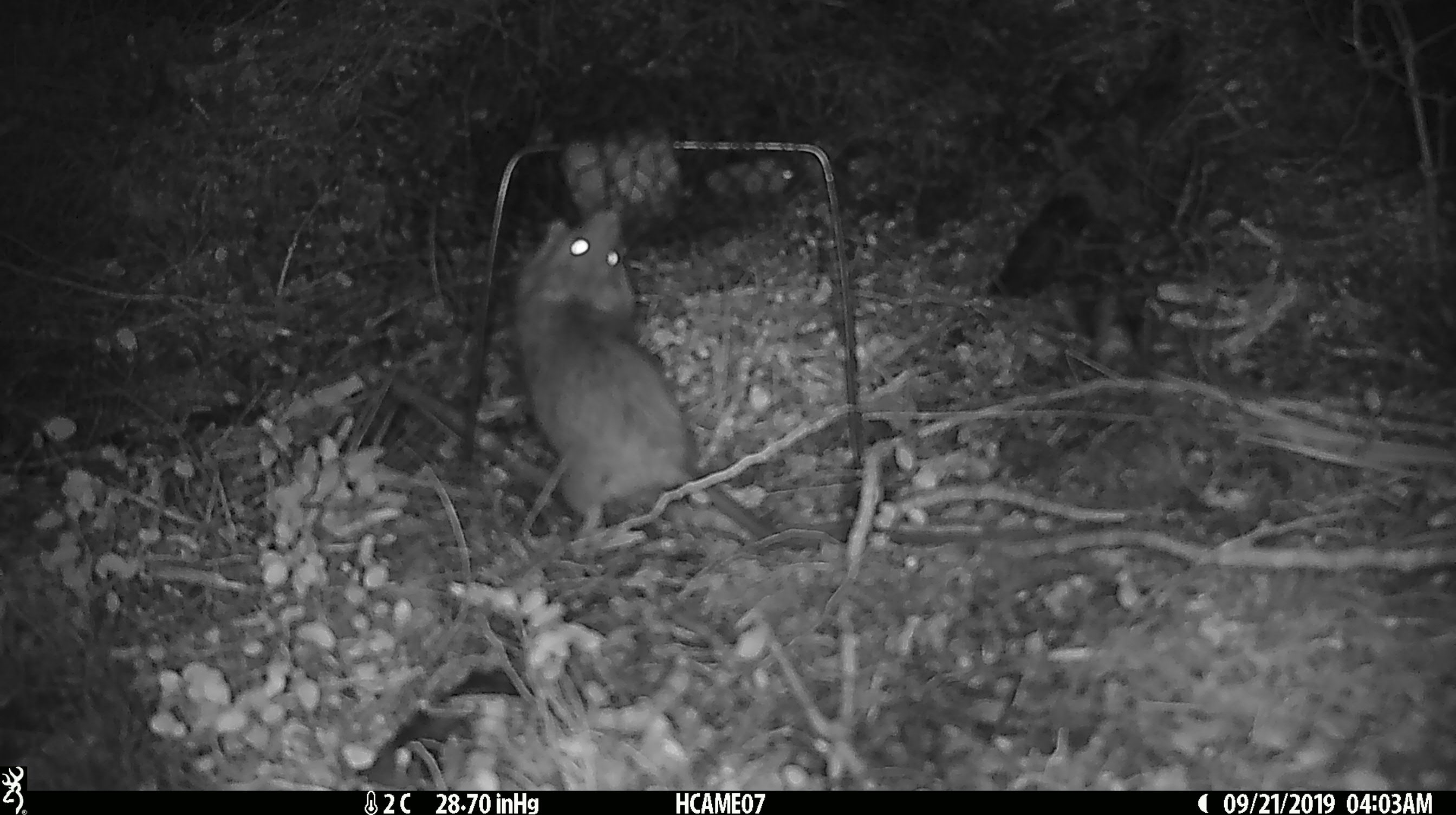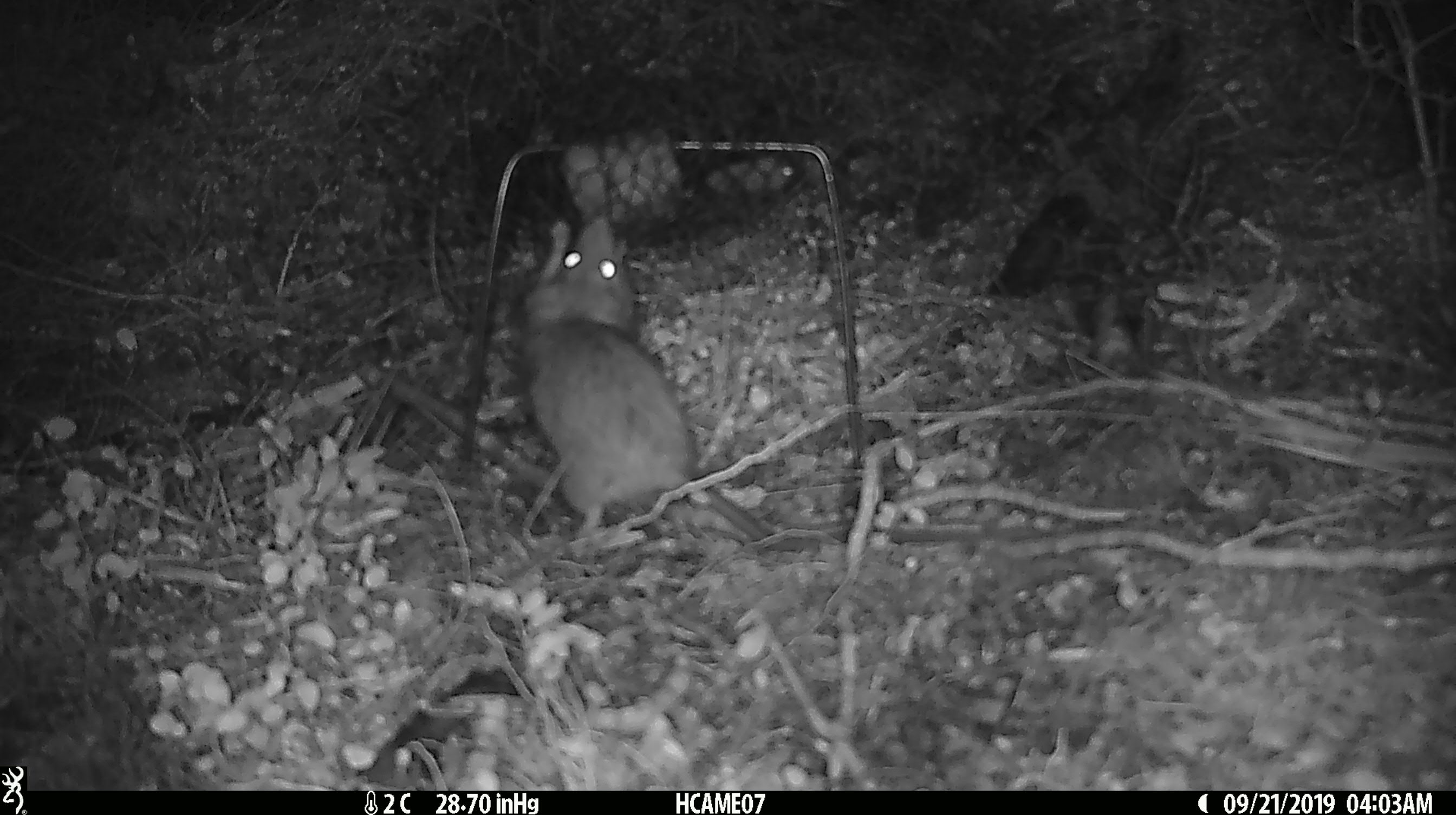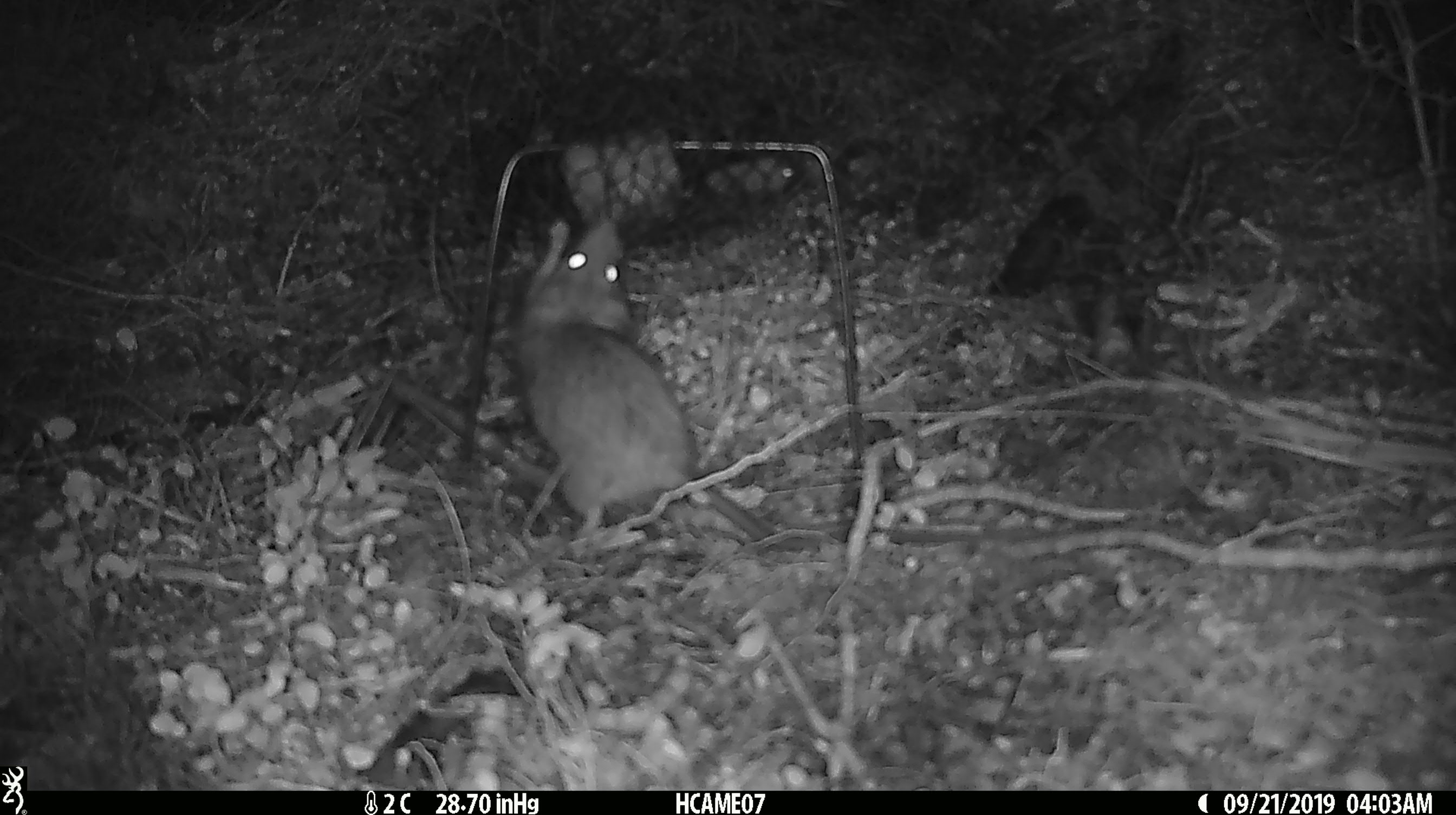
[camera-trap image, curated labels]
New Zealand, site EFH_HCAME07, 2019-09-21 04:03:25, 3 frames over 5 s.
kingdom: Animalia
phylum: Chordata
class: Mammalia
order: Rodentia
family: Muridae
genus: Rattus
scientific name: Rattus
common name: rat